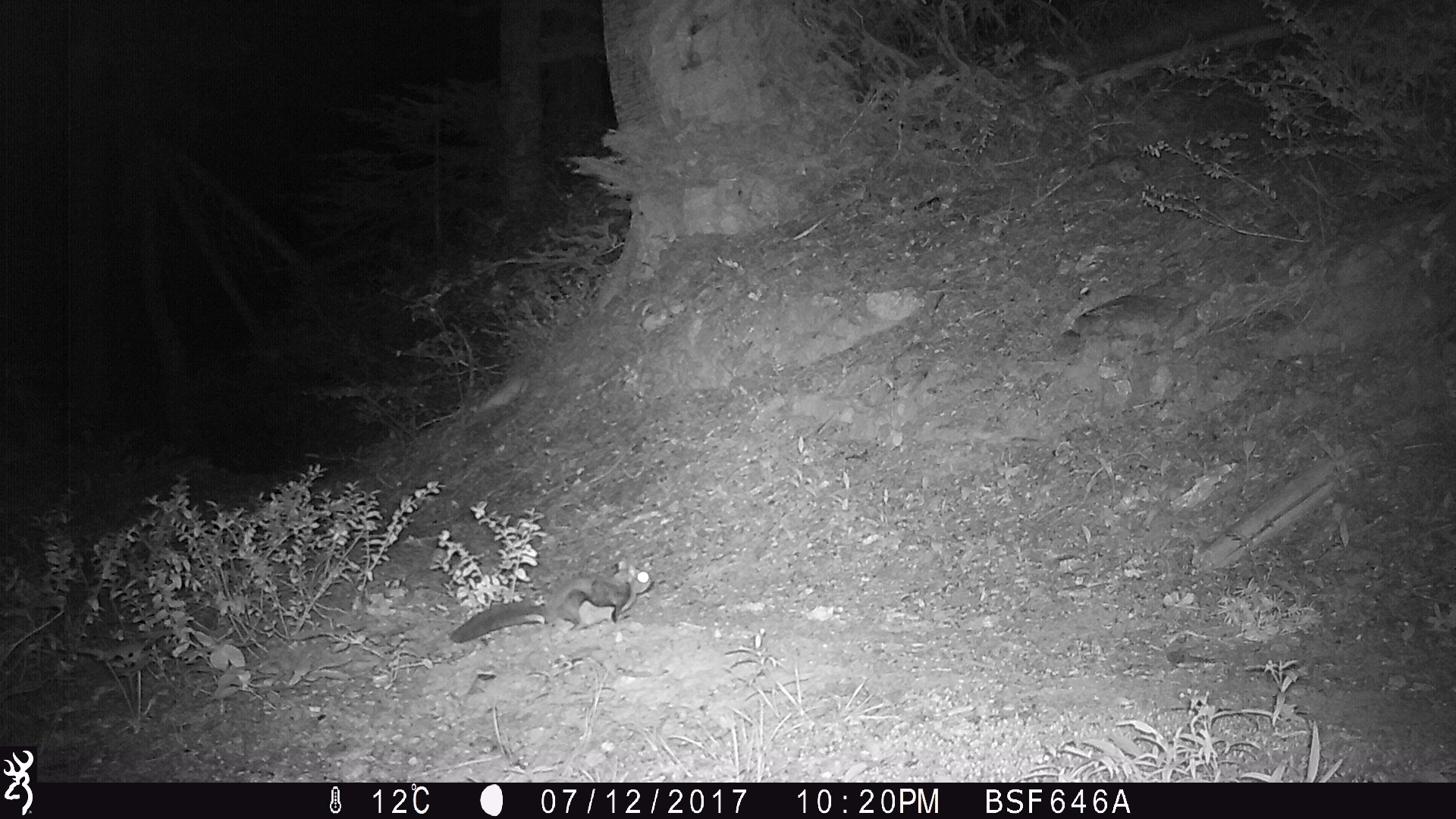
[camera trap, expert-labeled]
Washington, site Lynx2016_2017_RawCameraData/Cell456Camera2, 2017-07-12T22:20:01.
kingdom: Animalia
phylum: Chordata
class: Mammalia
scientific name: Mammalia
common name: small mammal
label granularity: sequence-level